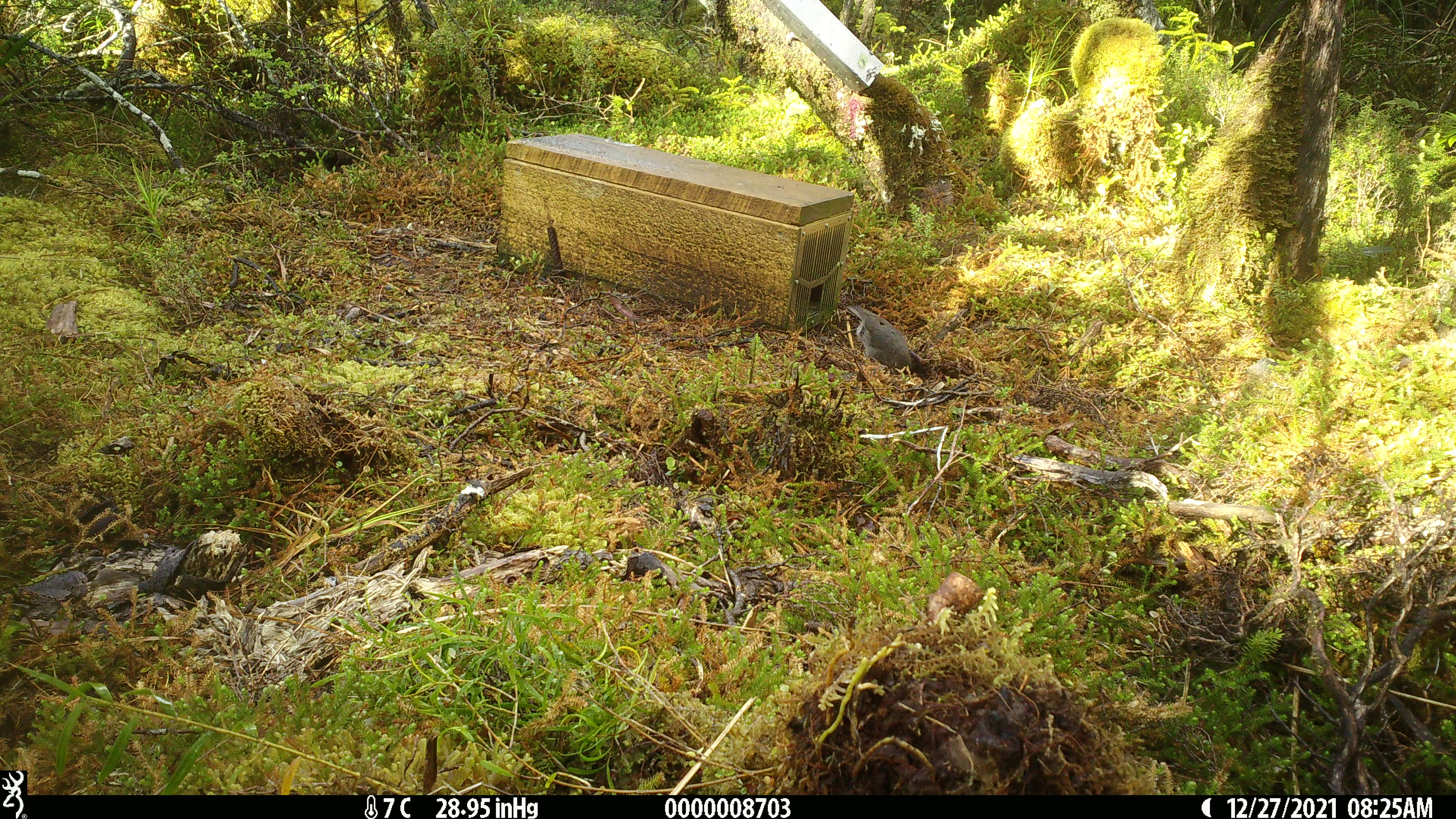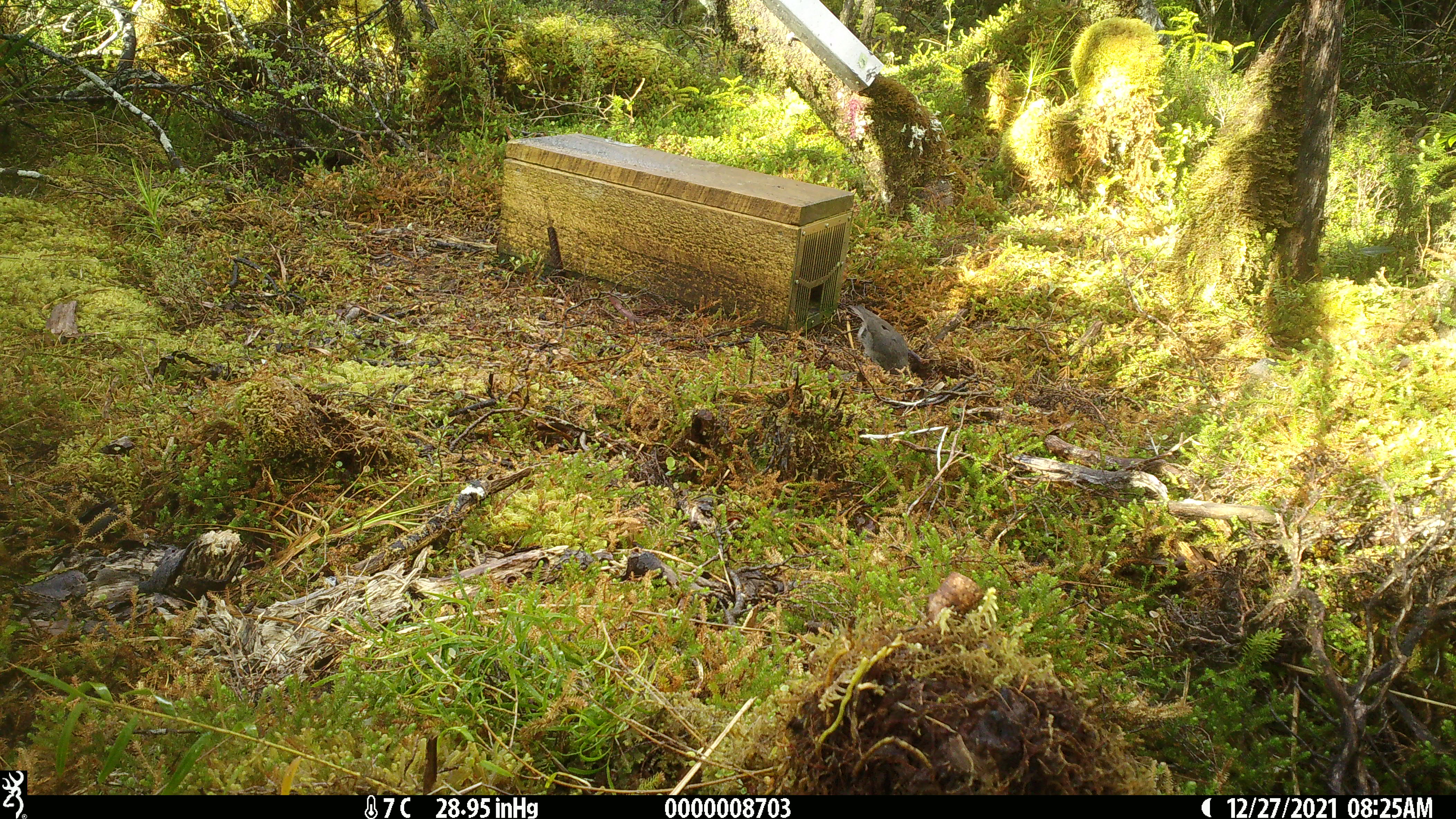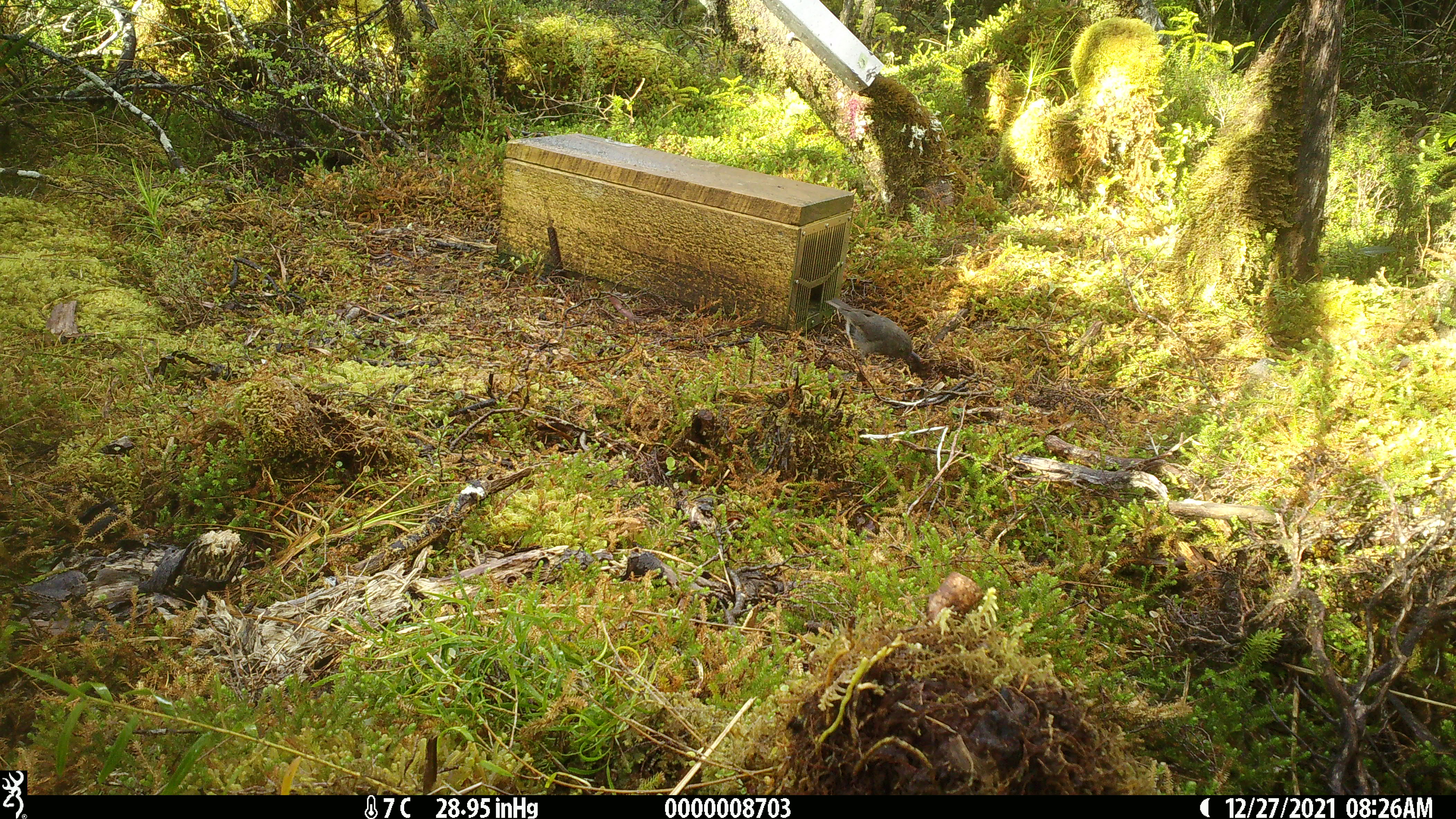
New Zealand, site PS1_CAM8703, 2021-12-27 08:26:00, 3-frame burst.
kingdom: Animalia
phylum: Chordata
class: Aves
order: Passeriformes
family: Petroicidae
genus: Petroica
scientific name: Petroica australis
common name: new zealand robin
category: robin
Robin (new zealand robin) (Petroica australis).